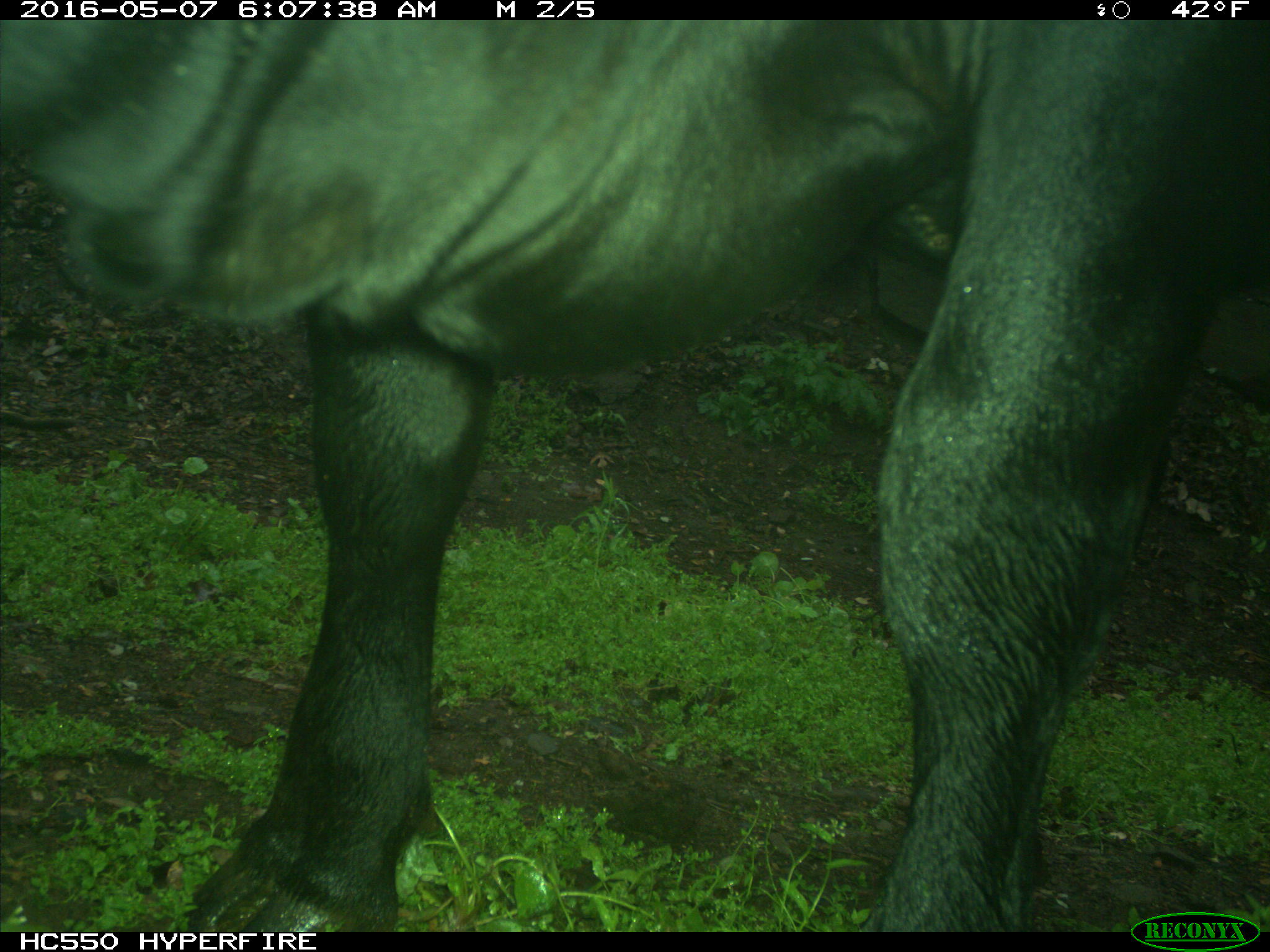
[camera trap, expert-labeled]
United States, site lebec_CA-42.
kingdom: Animalia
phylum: Chordata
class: Mammalia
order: Artiodactyla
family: Bovidae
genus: Bos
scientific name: Bos taurus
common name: domestic cow